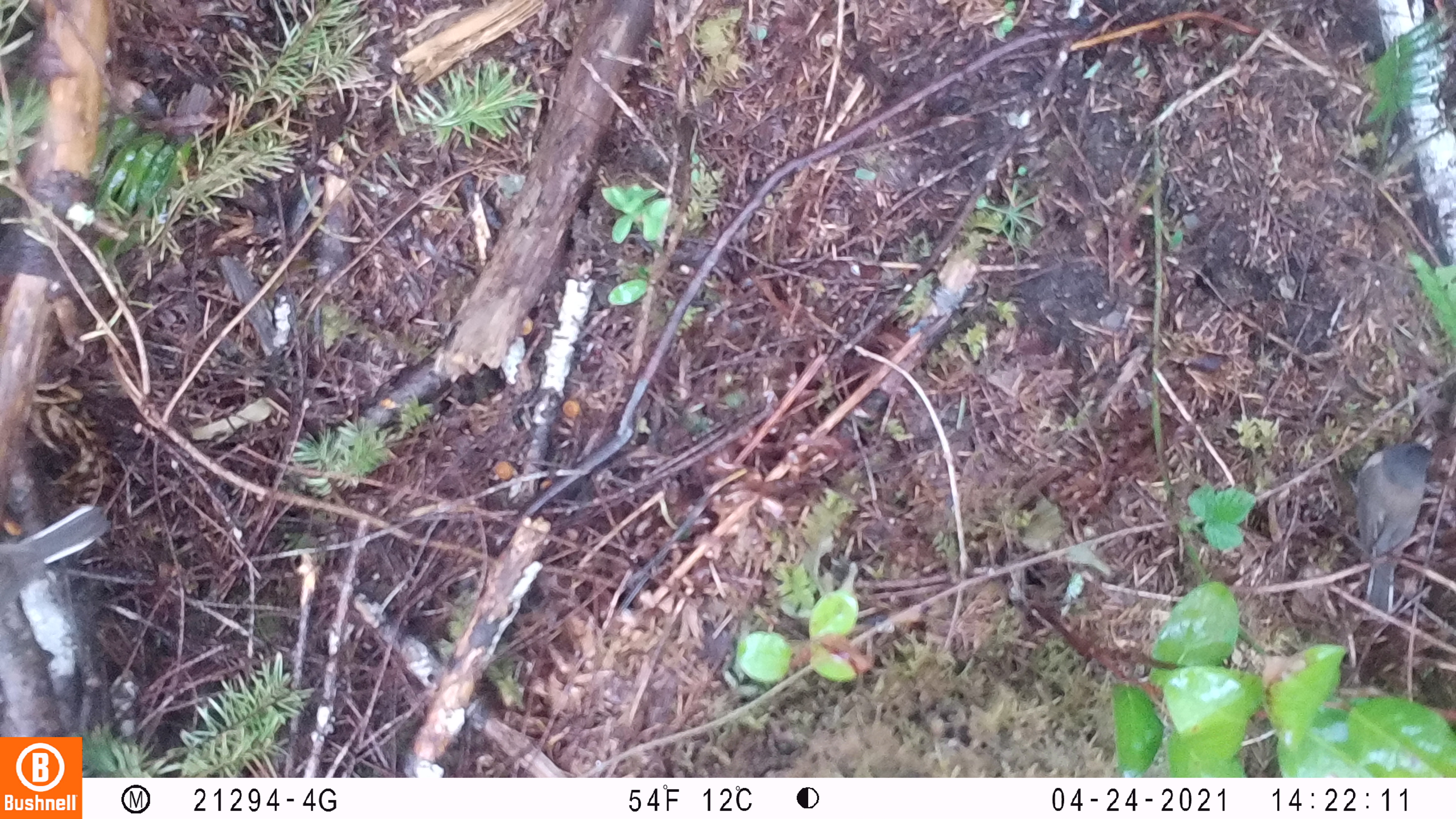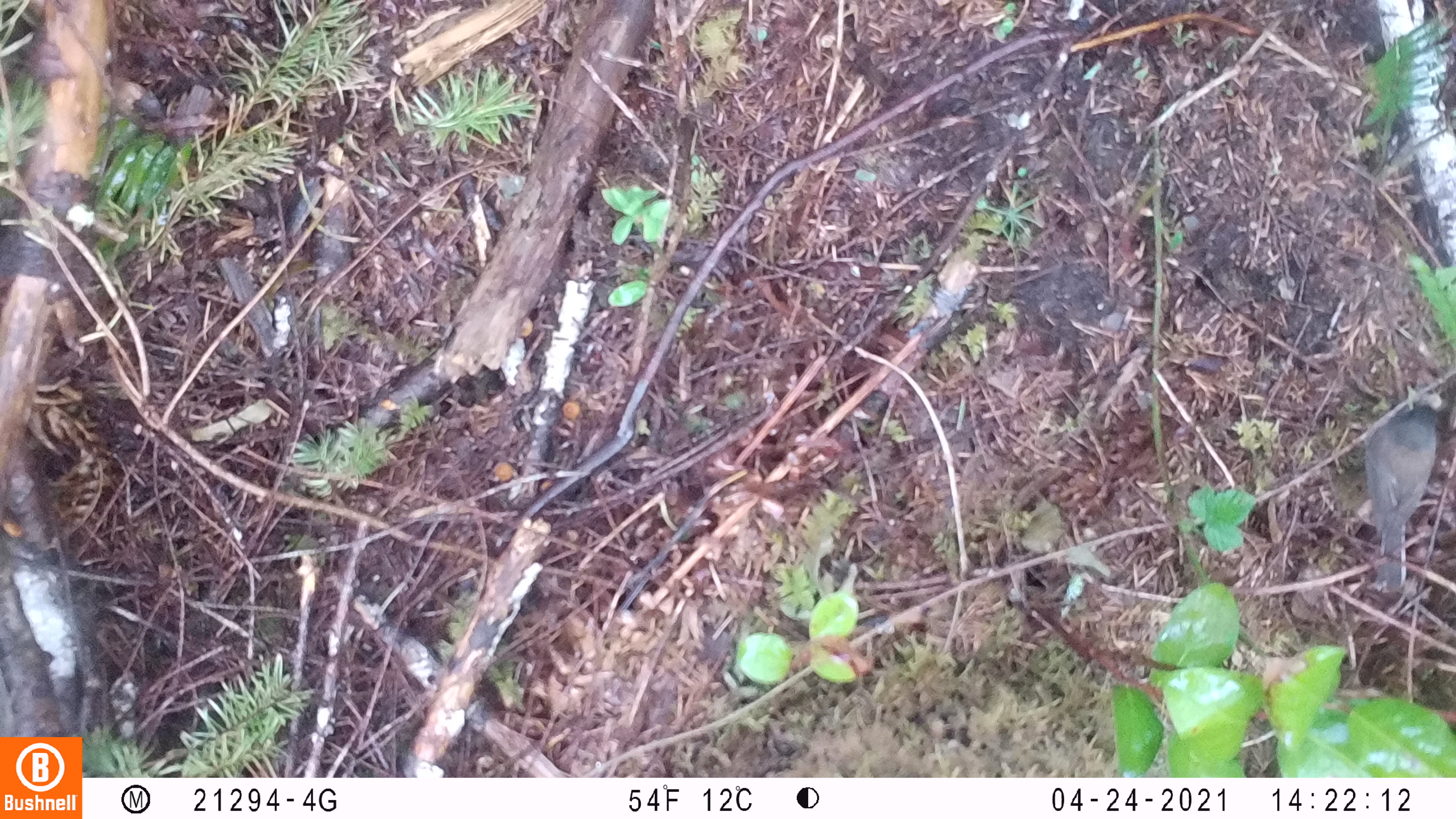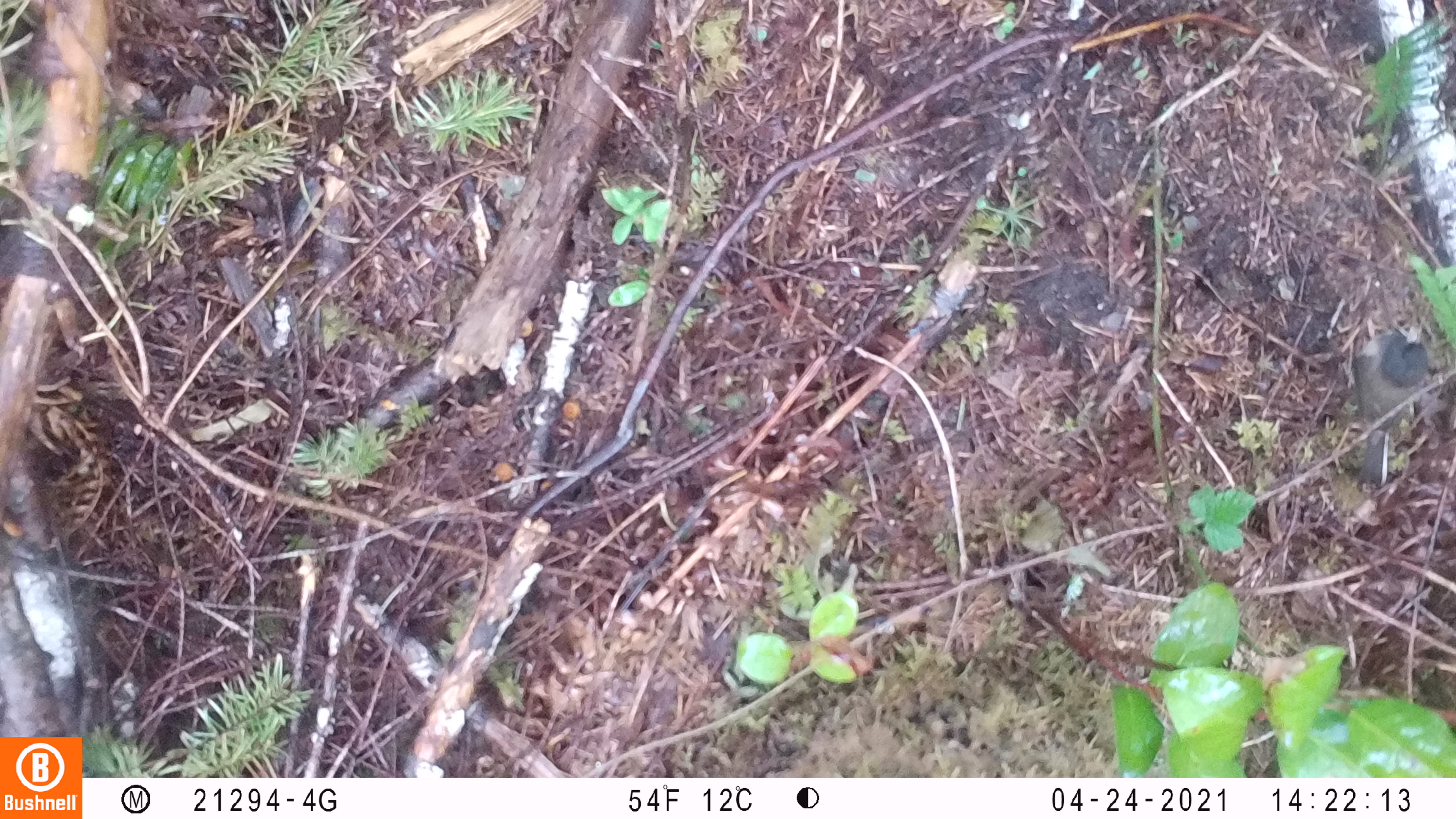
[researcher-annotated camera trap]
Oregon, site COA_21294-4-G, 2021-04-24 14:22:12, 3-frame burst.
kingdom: Animalia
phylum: Chordata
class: Aves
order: Passeriformes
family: Passerellidae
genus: Junco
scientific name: Junco hyemalis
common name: dark-eyed junco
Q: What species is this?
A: Dark-eyed junco (Junco hyemalis).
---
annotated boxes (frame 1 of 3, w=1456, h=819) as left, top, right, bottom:
dark-eyed junco: 1353, 425, 1442, 620; 3, 497, 124, 610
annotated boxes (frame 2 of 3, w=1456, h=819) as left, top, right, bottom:
dark-eyed junco: 1348, 391, 1445, 601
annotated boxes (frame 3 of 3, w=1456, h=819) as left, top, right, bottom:
dark-eyed junco: 1343, 319, 1432, 492